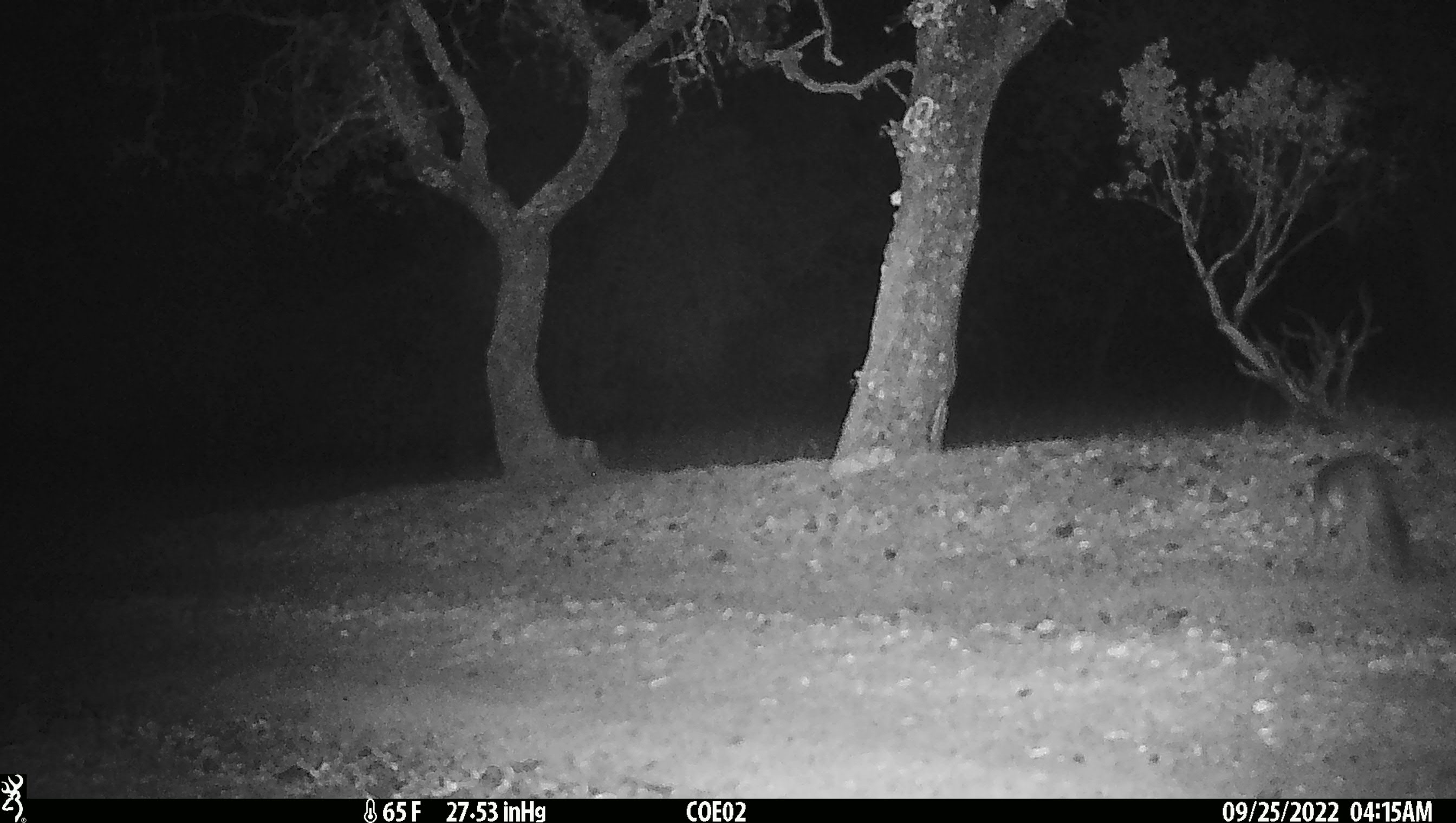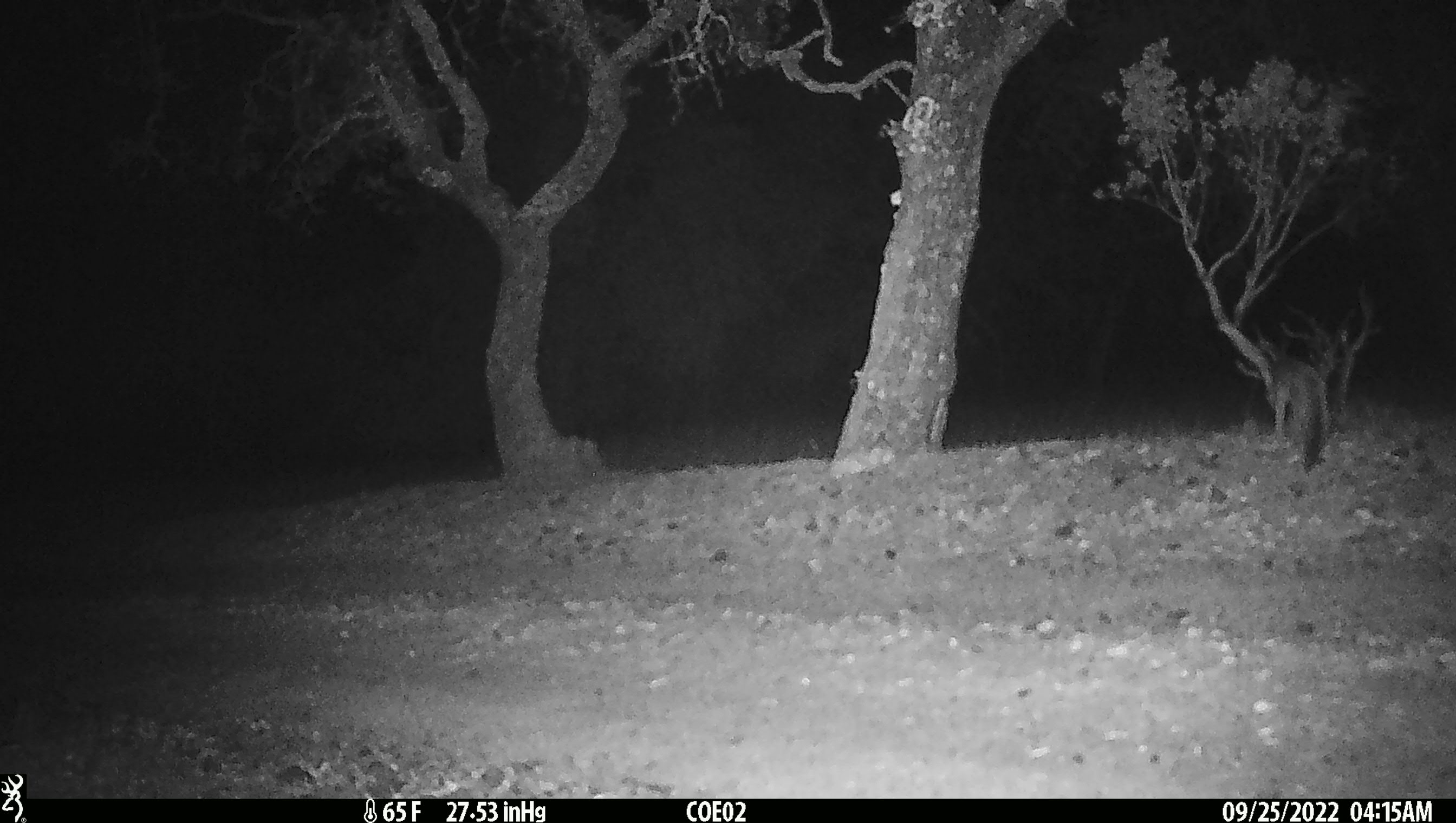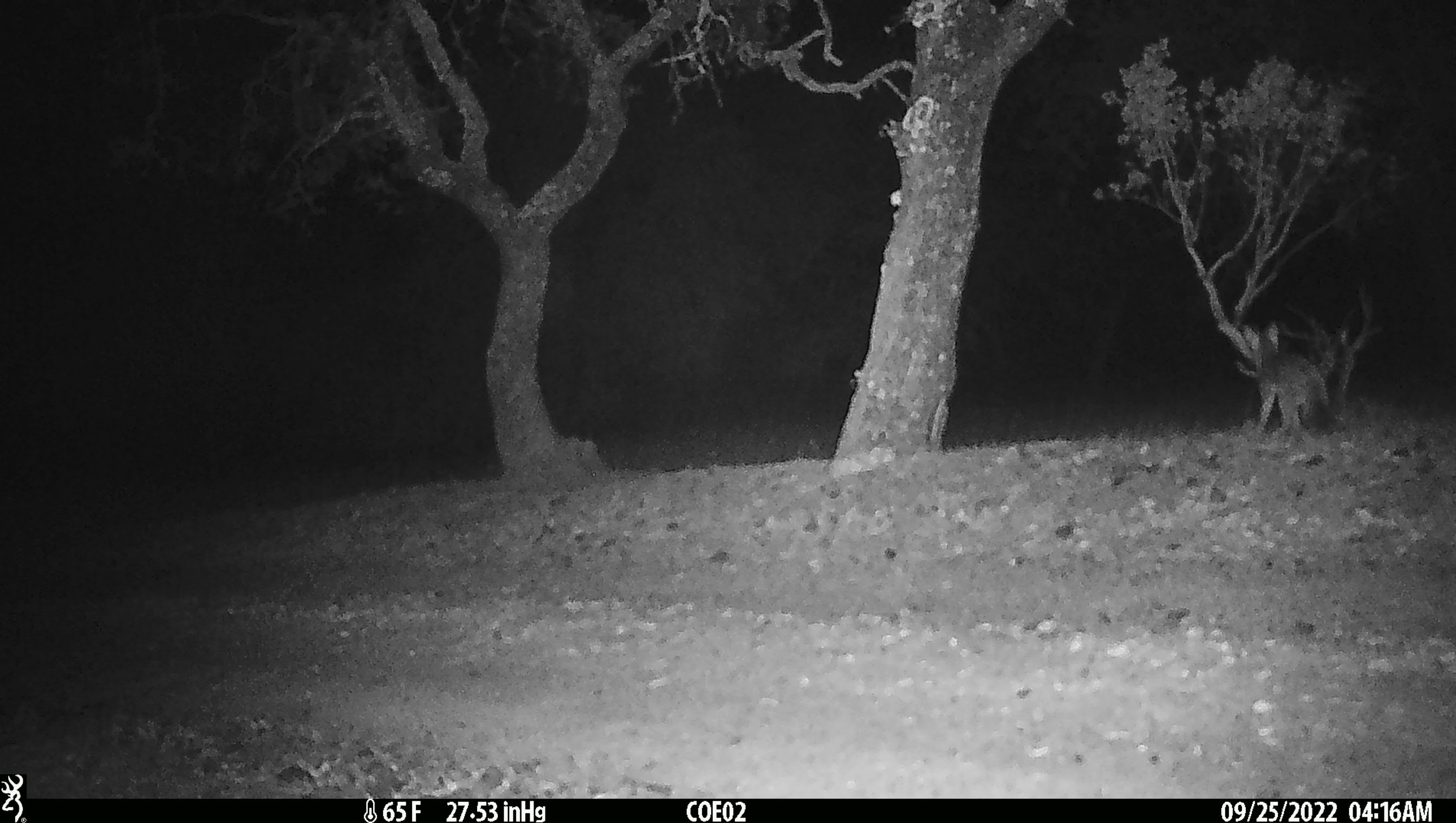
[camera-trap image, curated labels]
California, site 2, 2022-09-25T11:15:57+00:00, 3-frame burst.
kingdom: Animalia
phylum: Chordata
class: Mammalia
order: Carnivora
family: Canidae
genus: Urocyon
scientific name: Urocyon cinereoargenteus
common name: gray fox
Gray fox (Urocyon cinereoargenteus).